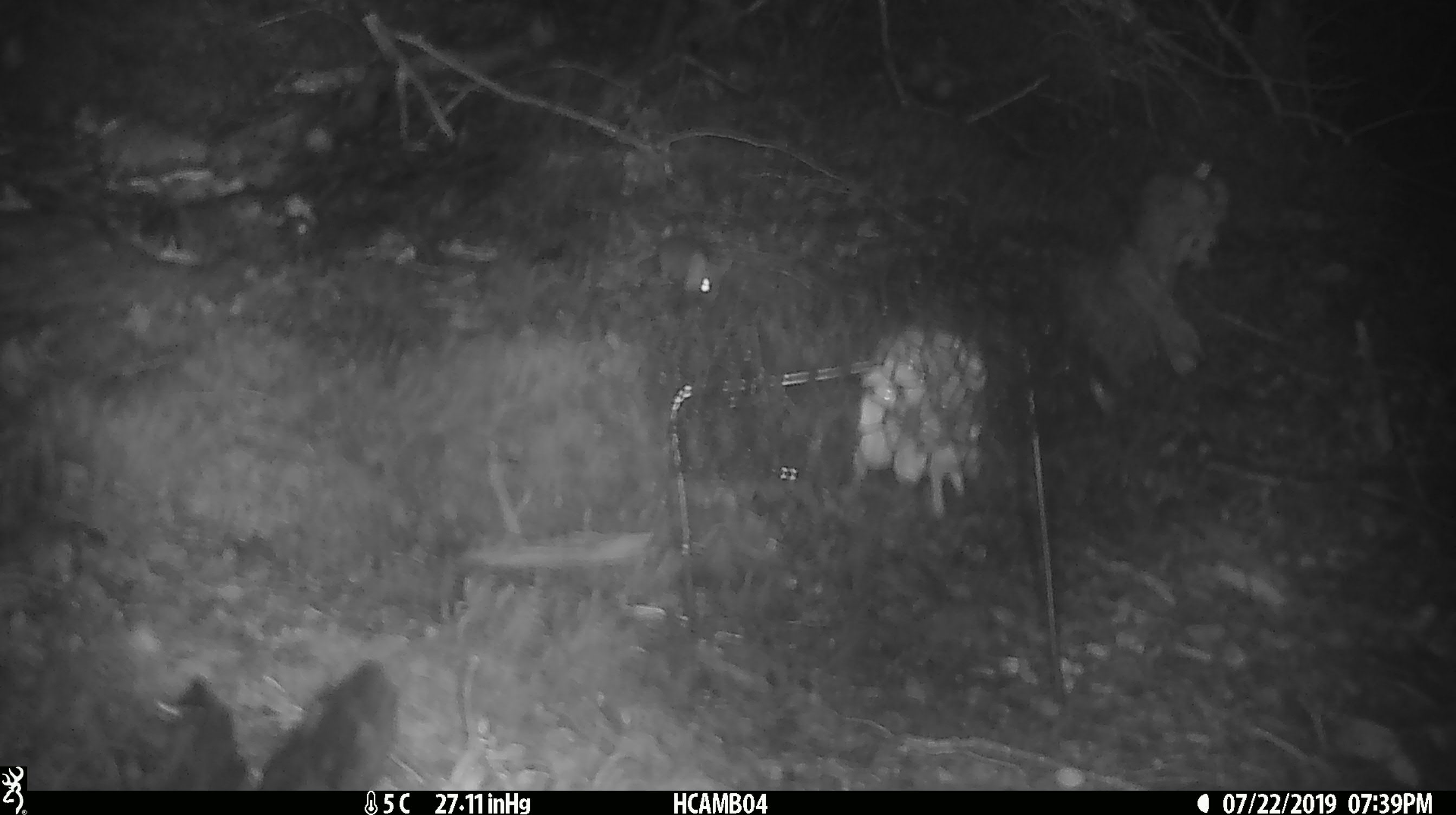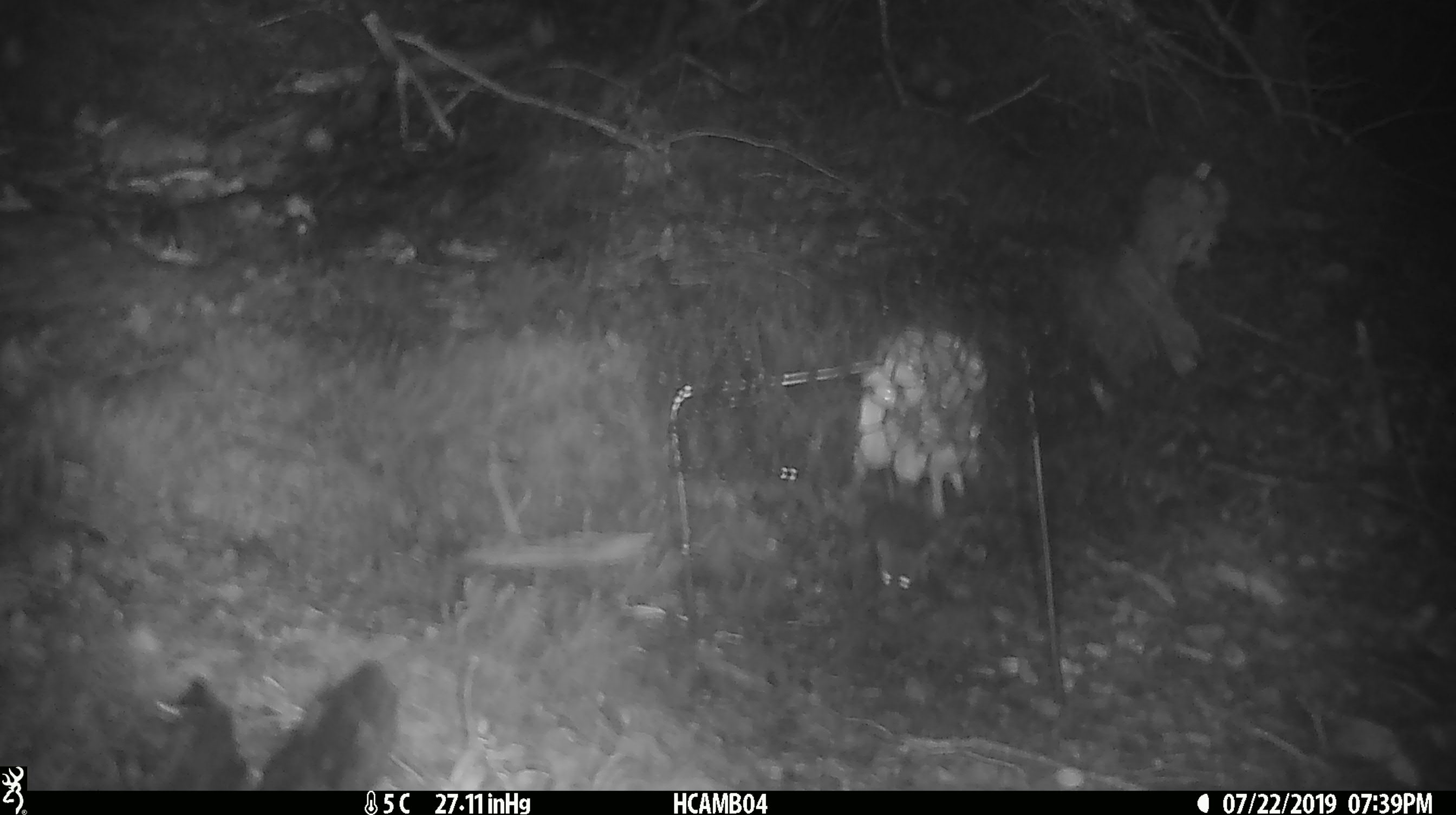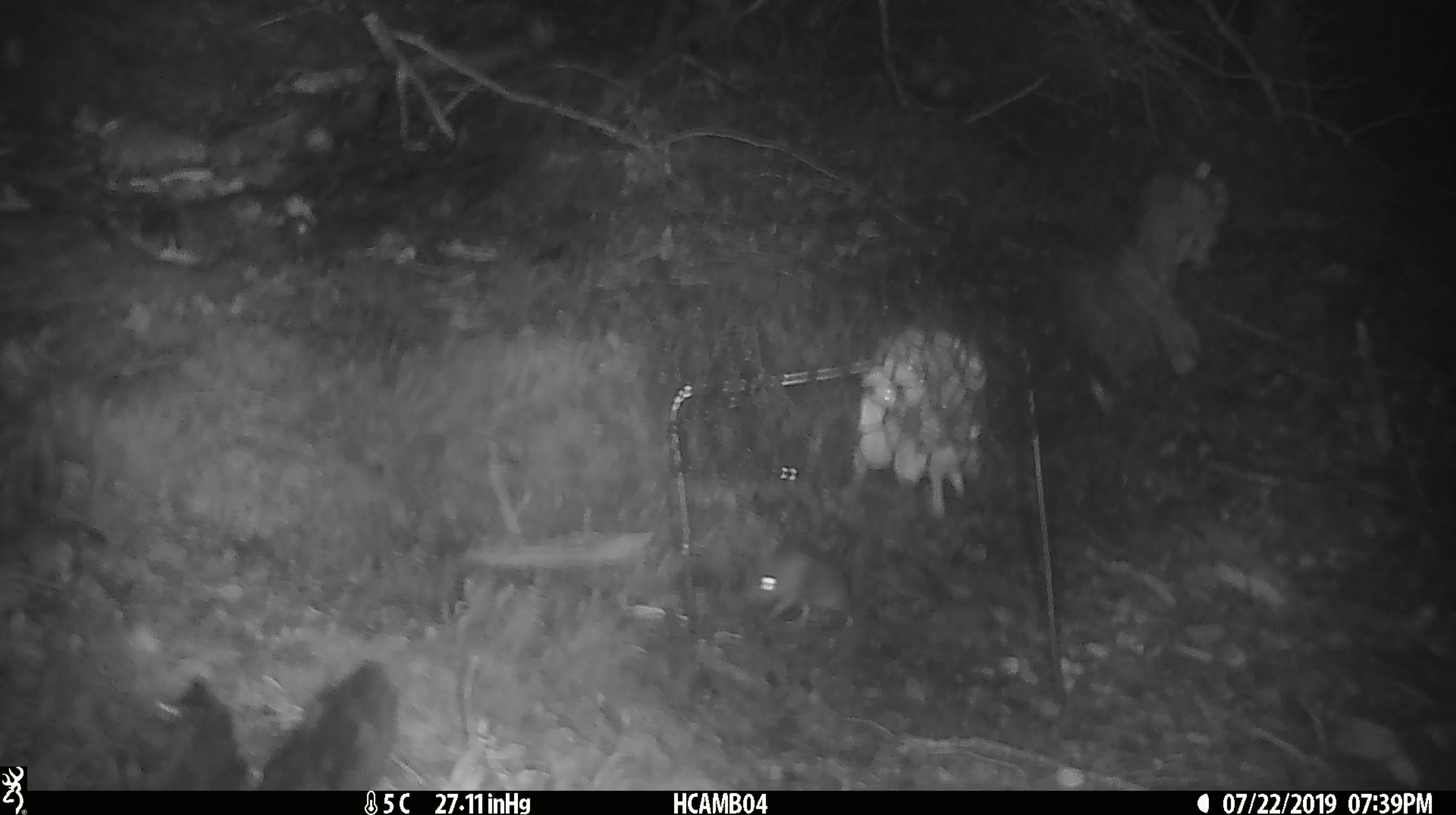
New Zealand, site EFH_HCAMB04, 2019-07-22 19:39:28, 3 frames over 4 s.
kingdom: Animalia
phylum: Chordata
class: Mammalia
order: Rodentia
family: Muridae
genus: Mus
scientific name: Mus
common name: mouse